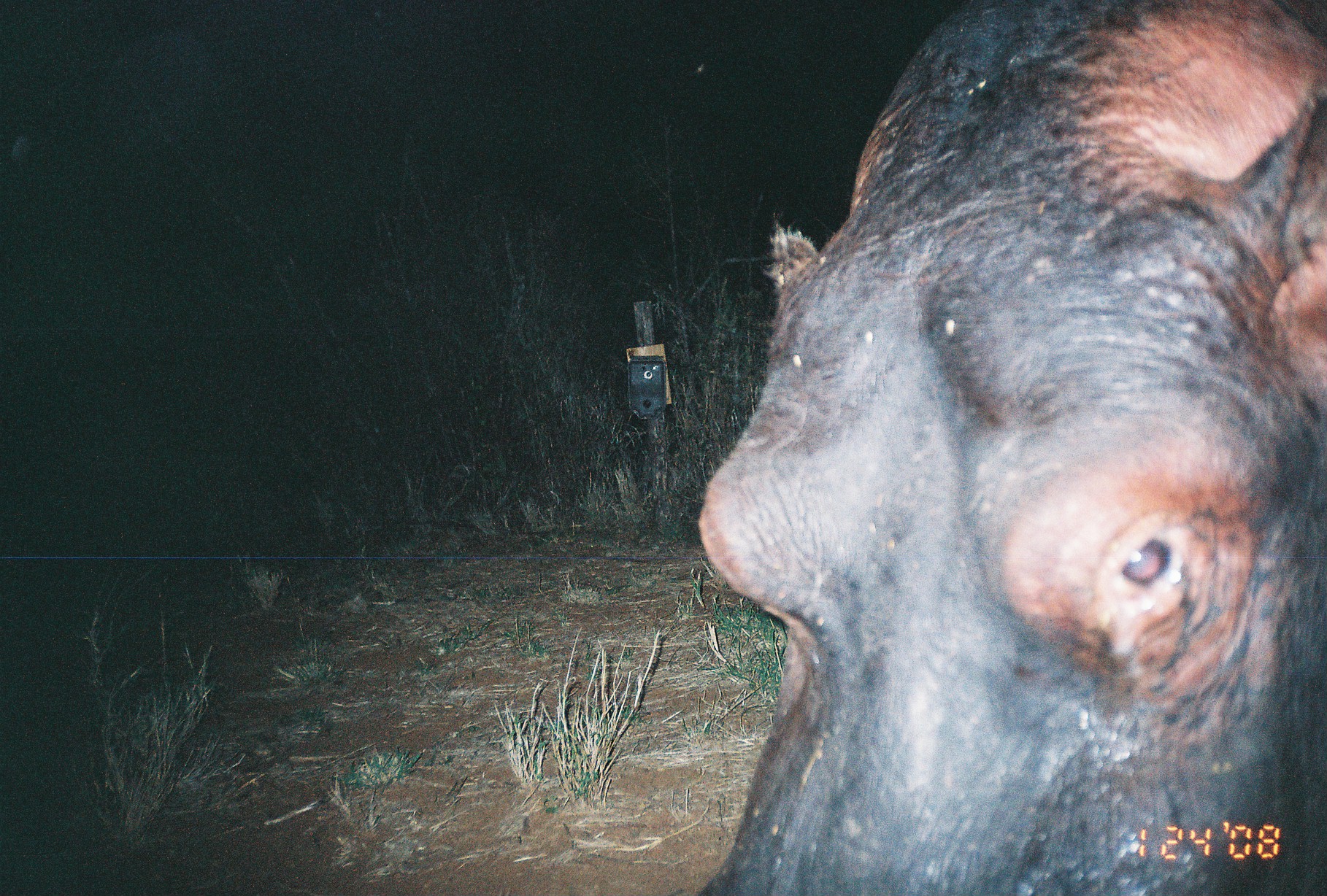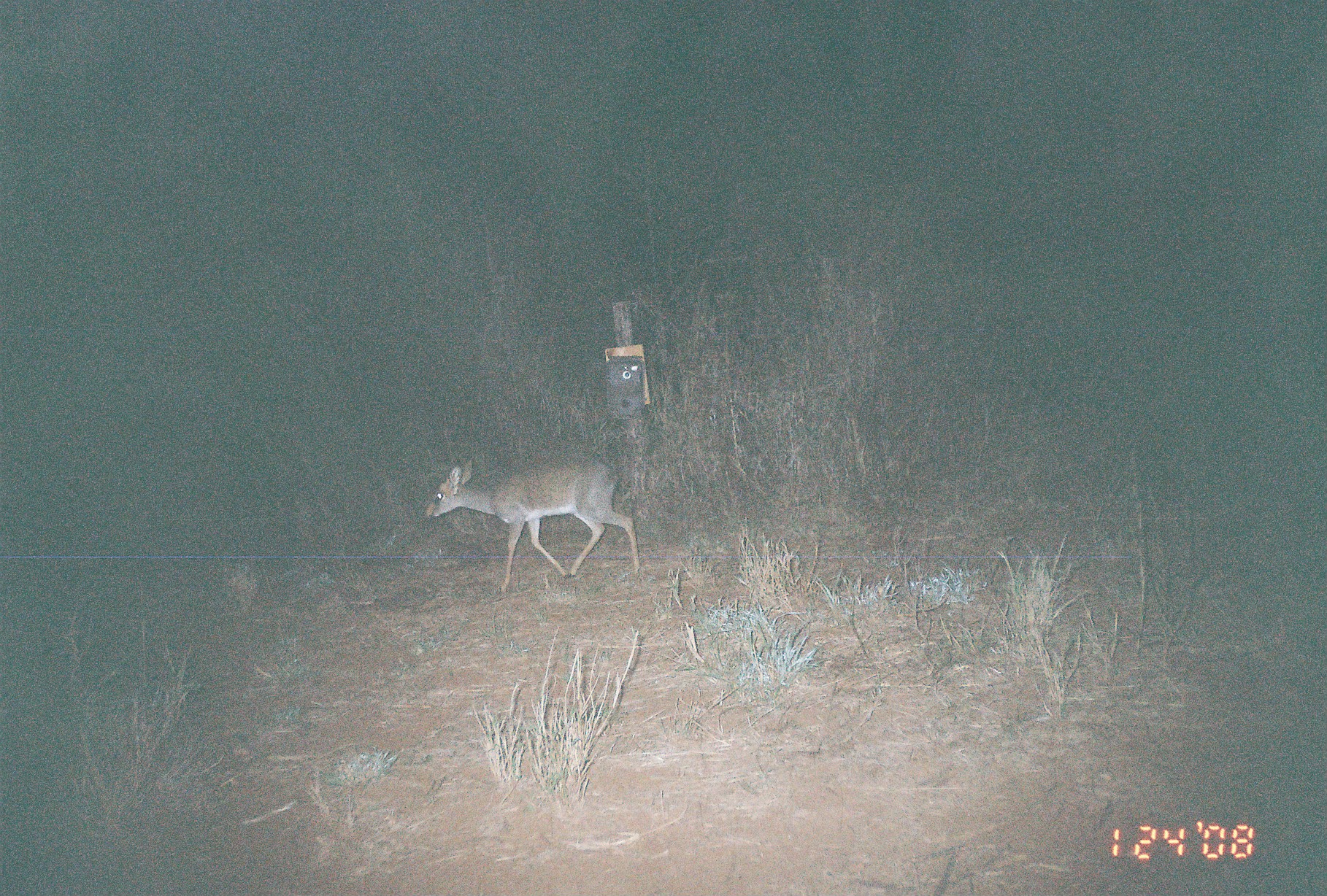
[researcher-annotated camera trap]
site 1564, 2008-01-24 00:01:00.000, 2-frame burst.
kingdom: Animalia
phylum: Chordata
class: Mammalia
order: Artiodactyla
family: Hippopotamidae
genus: Hippopotamus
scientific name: Hippopotamus amphibius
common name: hippopotamus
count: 1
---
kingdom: Animalia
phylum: Chordata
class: Mammalia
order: Artiodactyla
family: Bovidae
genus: Madoqua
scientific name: Madoqua guentheri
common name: günther's dik-dik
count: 1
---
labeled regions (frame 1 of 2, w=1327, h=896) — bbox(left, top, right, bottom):
hippopotamus amphibius: bbox(693, 0, 1324, 896)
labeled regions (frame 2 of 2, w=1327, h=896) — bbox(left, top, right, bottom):
madoqua guentheri: bbox(423, 456, 642, 594)